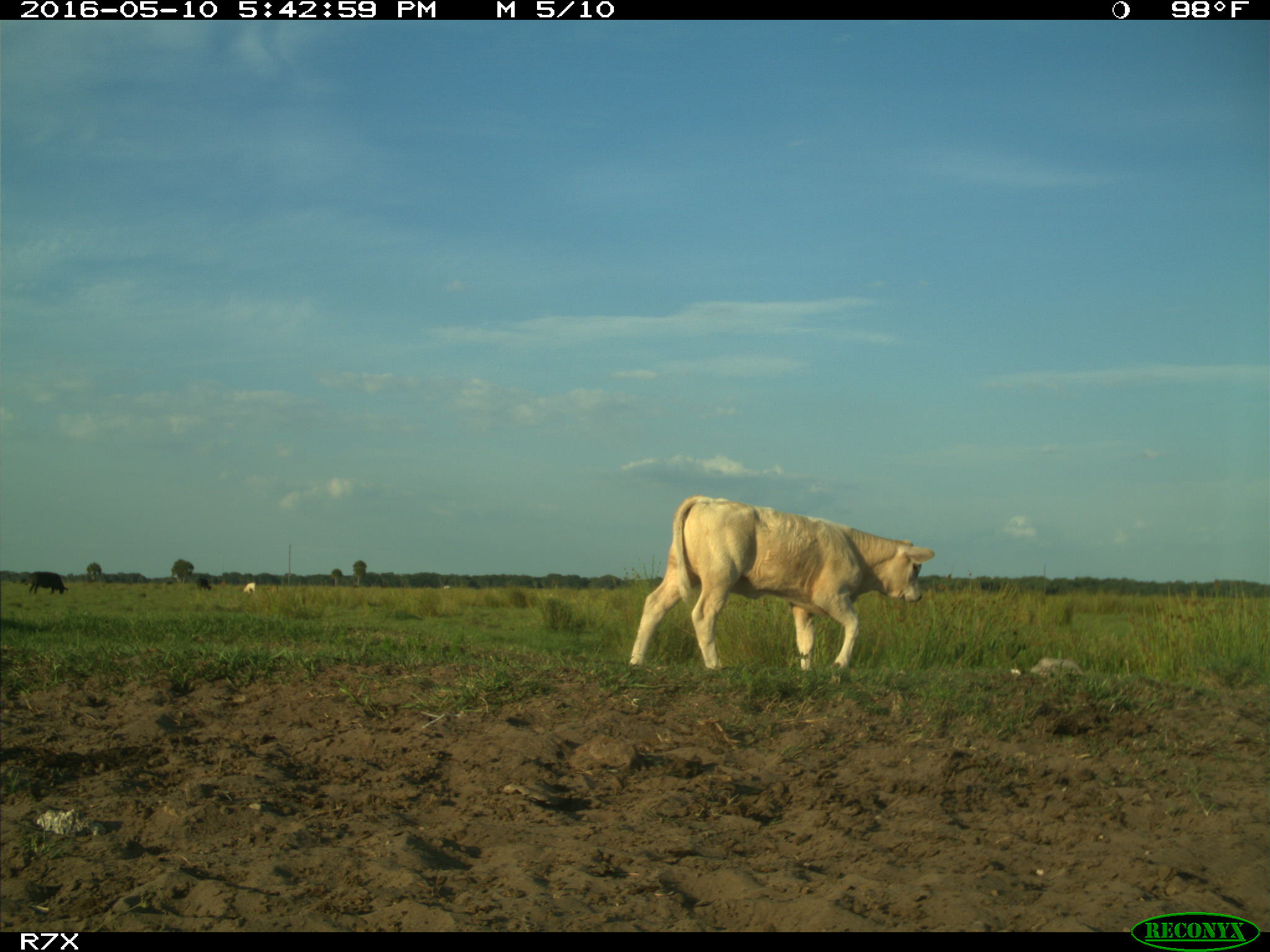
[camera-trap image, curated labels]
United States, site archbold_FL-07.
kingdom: Animalia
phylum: Chordata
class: Mammalia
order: Artiodactyla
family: Bovidae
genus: Bos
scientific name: Bos taurus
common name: domestic cow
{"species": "Bos taurus (domestic cow)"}